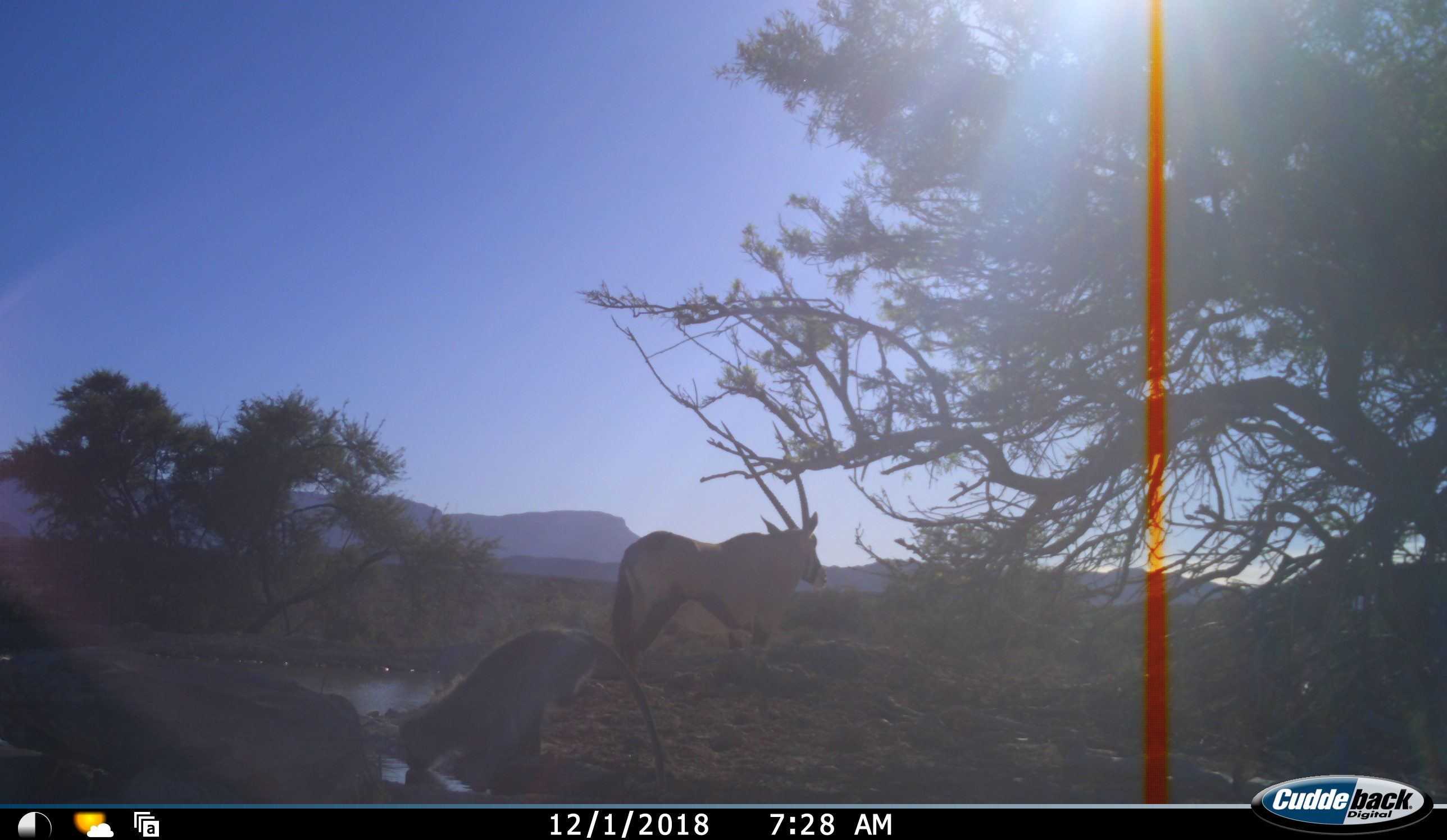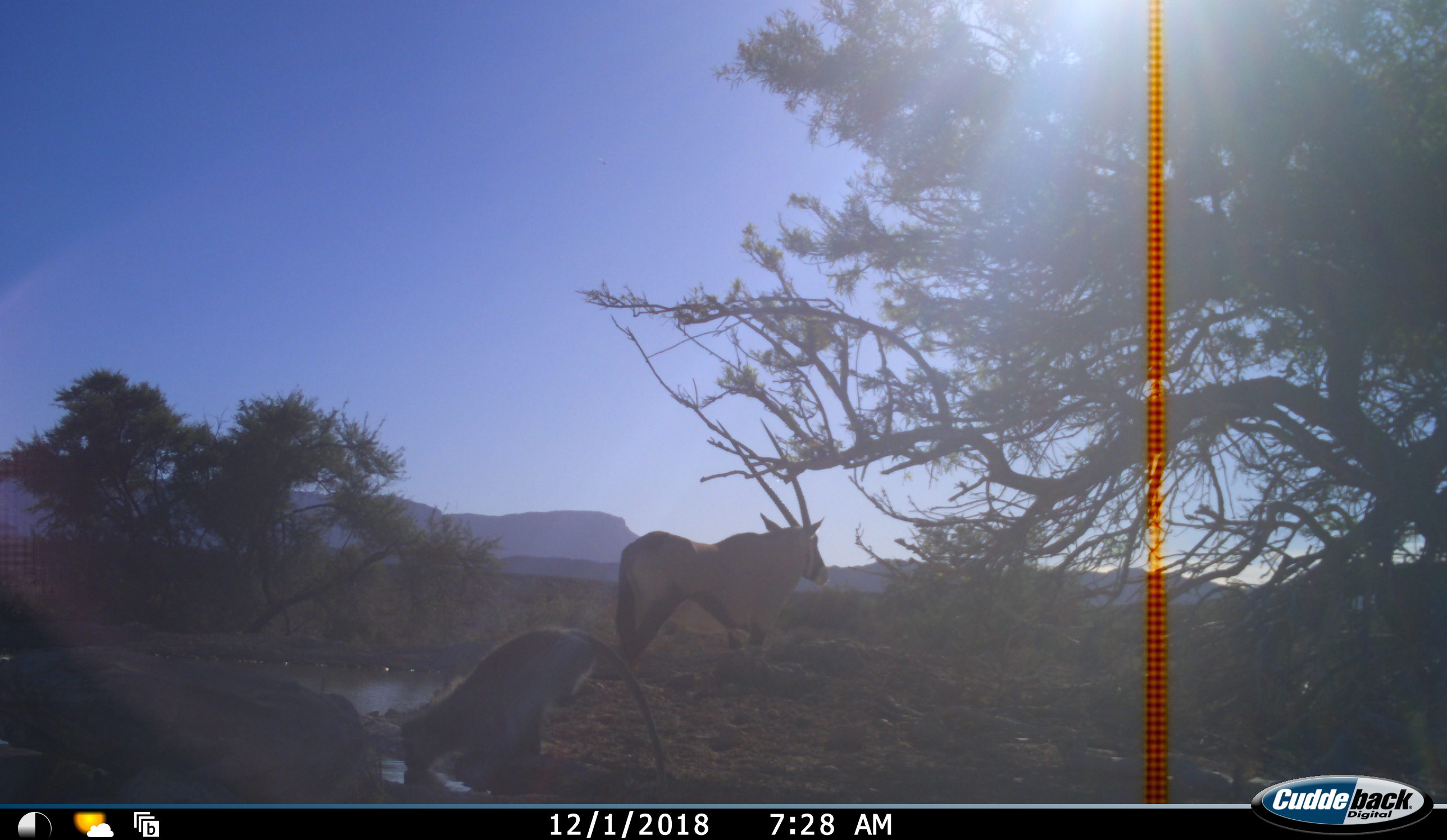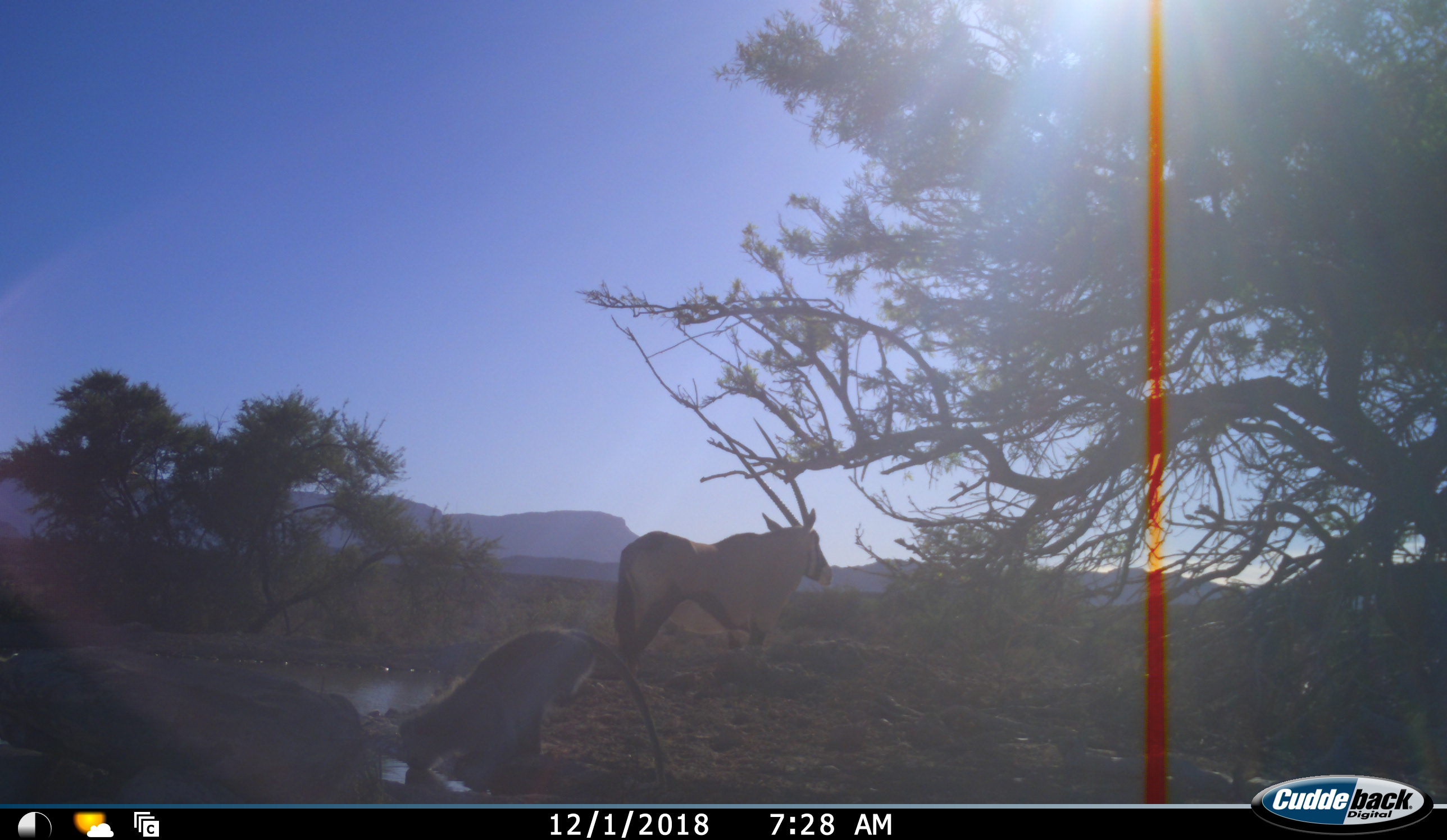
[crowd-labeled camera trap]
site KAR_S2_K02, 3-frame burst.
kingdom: Animalia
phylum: Chordata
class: Mammalia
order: Artiodactyla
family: Bovidae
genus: Oryx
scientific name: Oryx gazella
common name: gemsbok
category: oryx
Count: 1.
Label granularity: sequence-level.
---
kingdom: Animalia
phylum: Chordata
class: Mammalia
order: Primates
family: Cercopithecidae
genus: Chlorocebus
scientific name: Chlorocebus pygerythrus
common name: vervet monkey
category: monkeyvervet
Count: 1.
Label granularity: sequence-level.